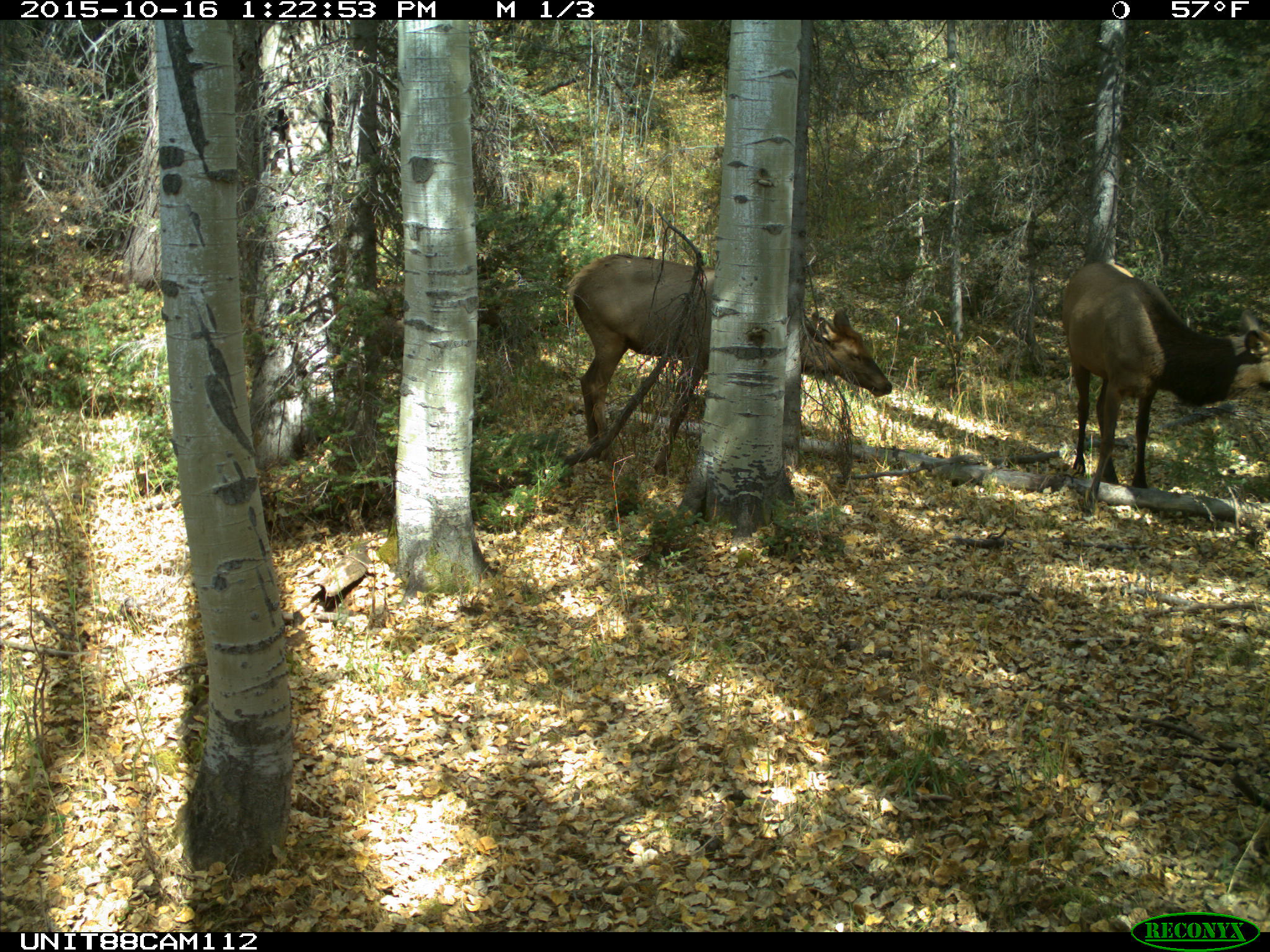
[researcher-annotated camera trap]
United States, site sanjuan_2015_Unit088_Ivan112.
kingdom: Animalia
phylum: Chordata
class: Mammalia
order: Artiodactyla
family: Cervidae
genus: Cervus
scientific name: Cervus elaphus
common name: red deer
Cervus elaphus (red deer).